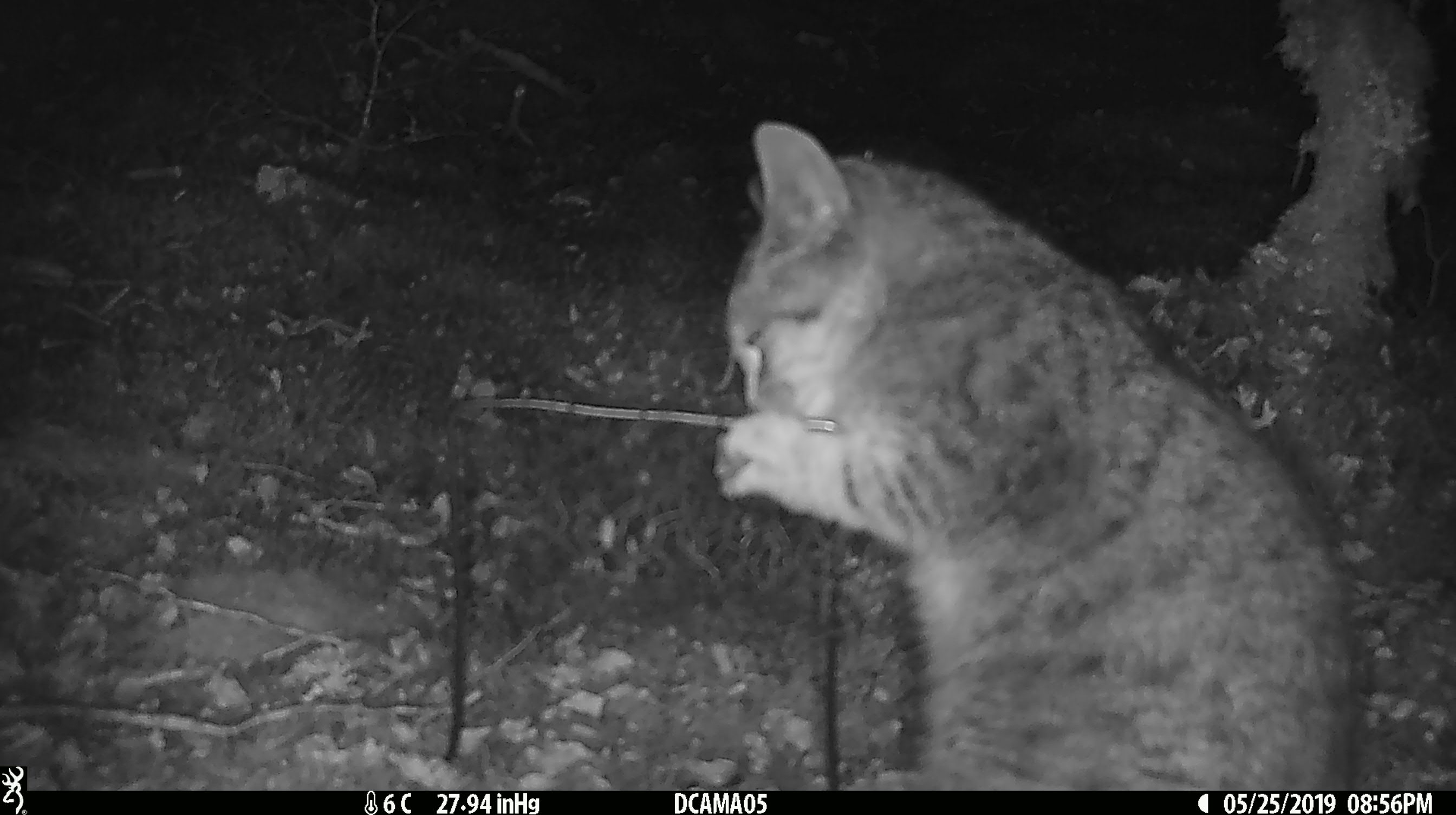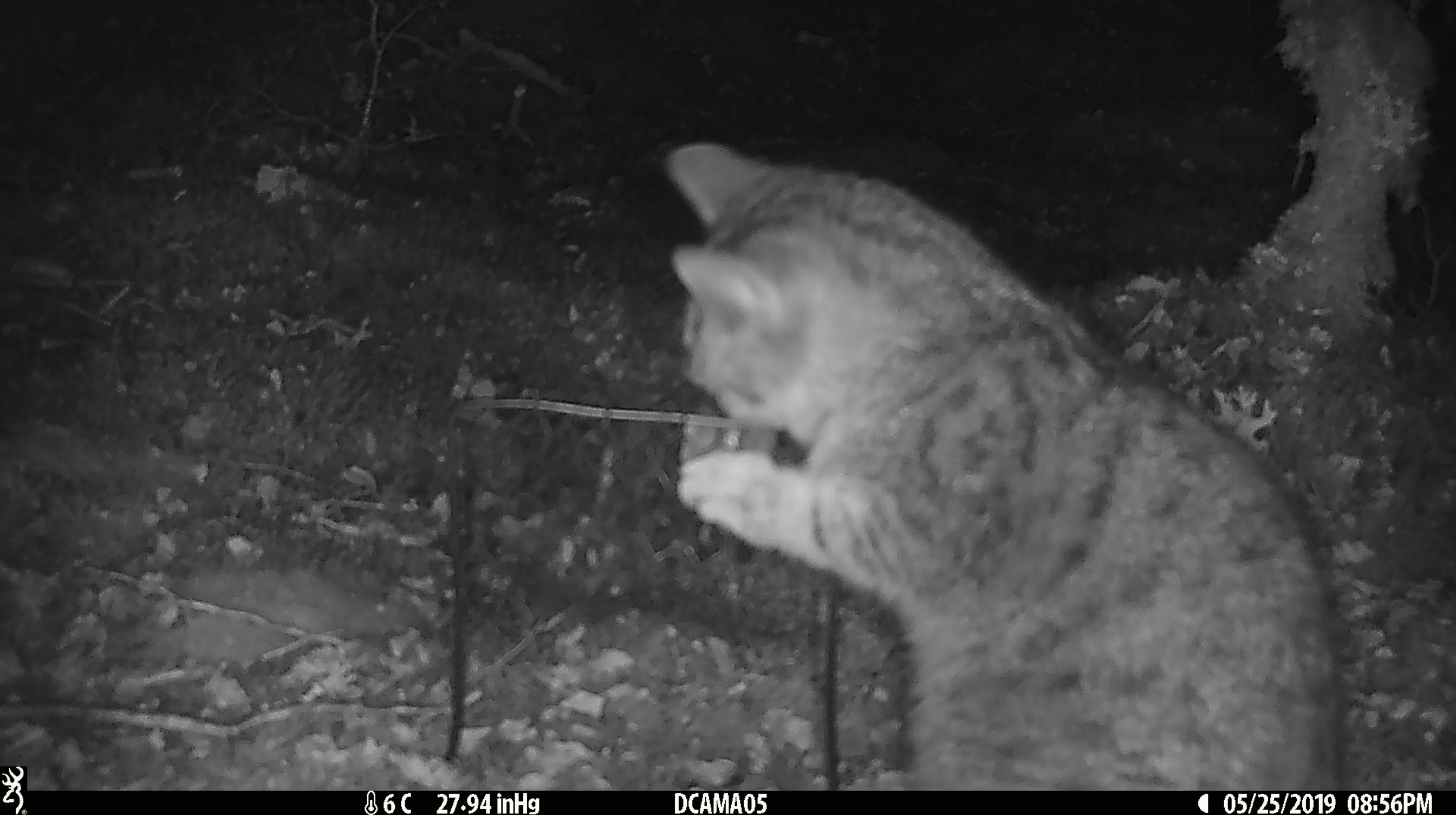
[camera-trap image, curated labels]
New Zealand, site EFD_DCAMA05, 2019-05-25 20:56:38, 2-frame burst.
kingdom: Animalia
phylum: Chordata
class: Mammalia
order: Carnivora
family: Felidae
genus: Felis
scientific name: Felis catus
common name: domestic cat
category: cat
Cat (domestic cat) (Felis catus).